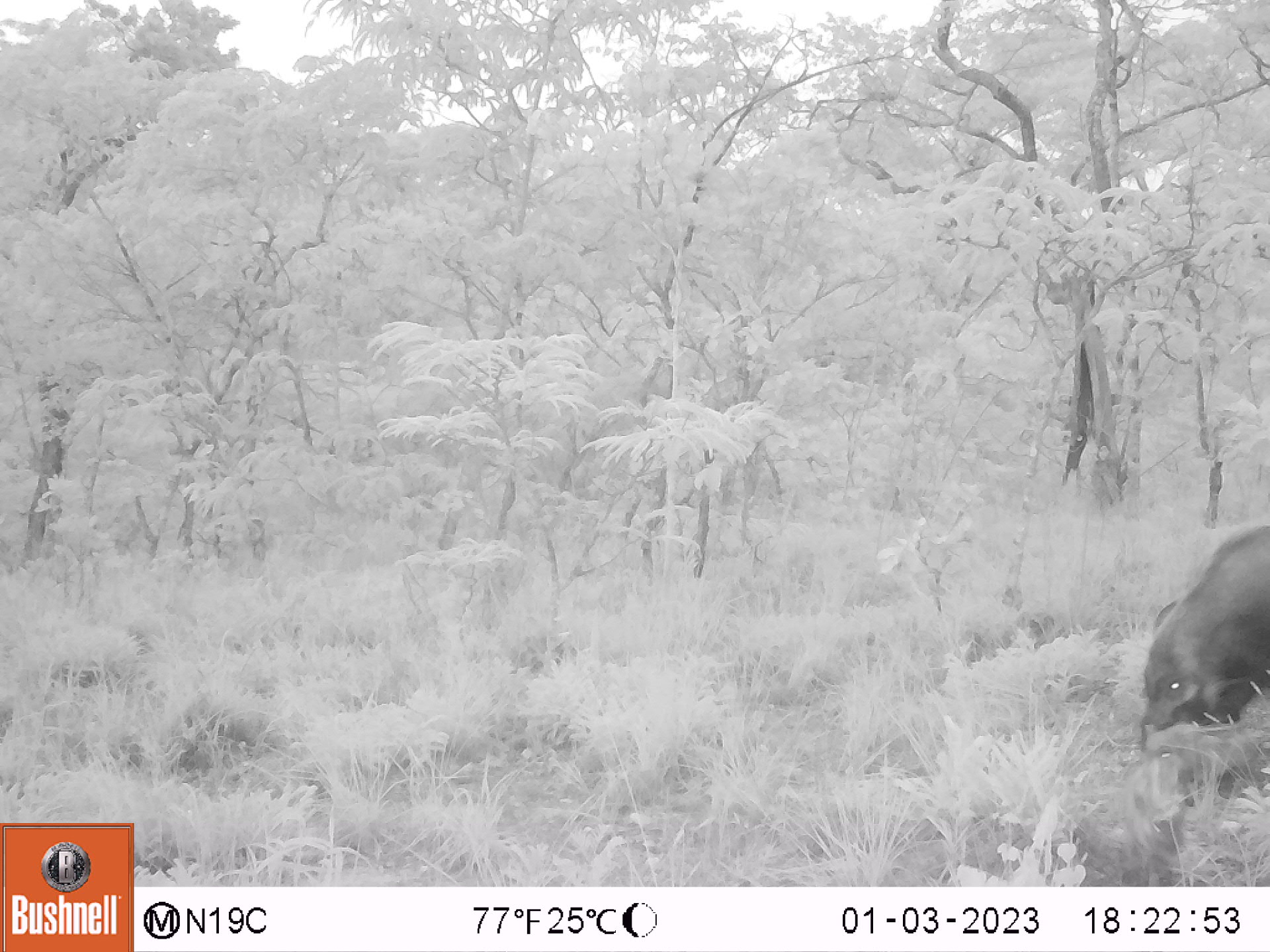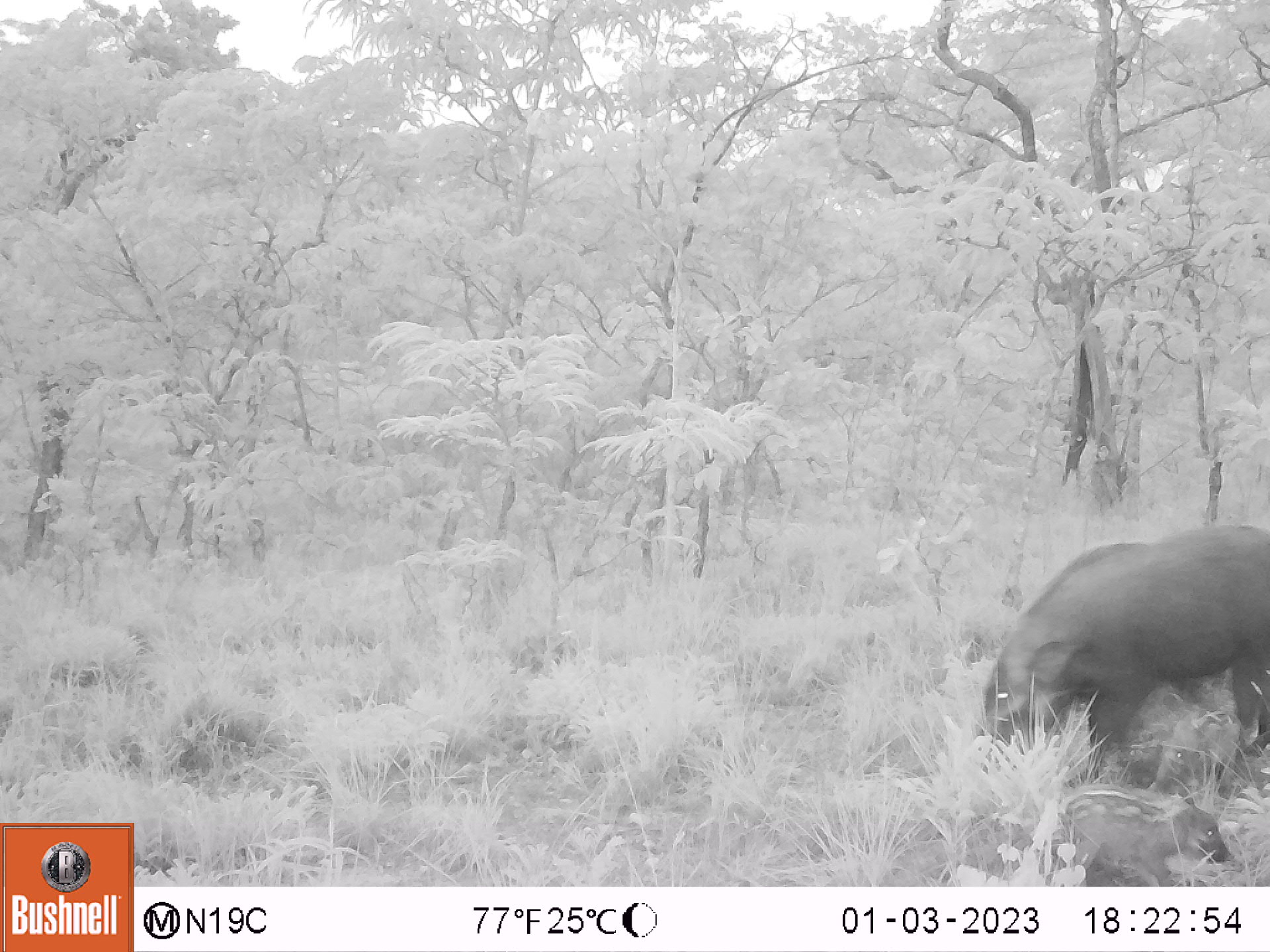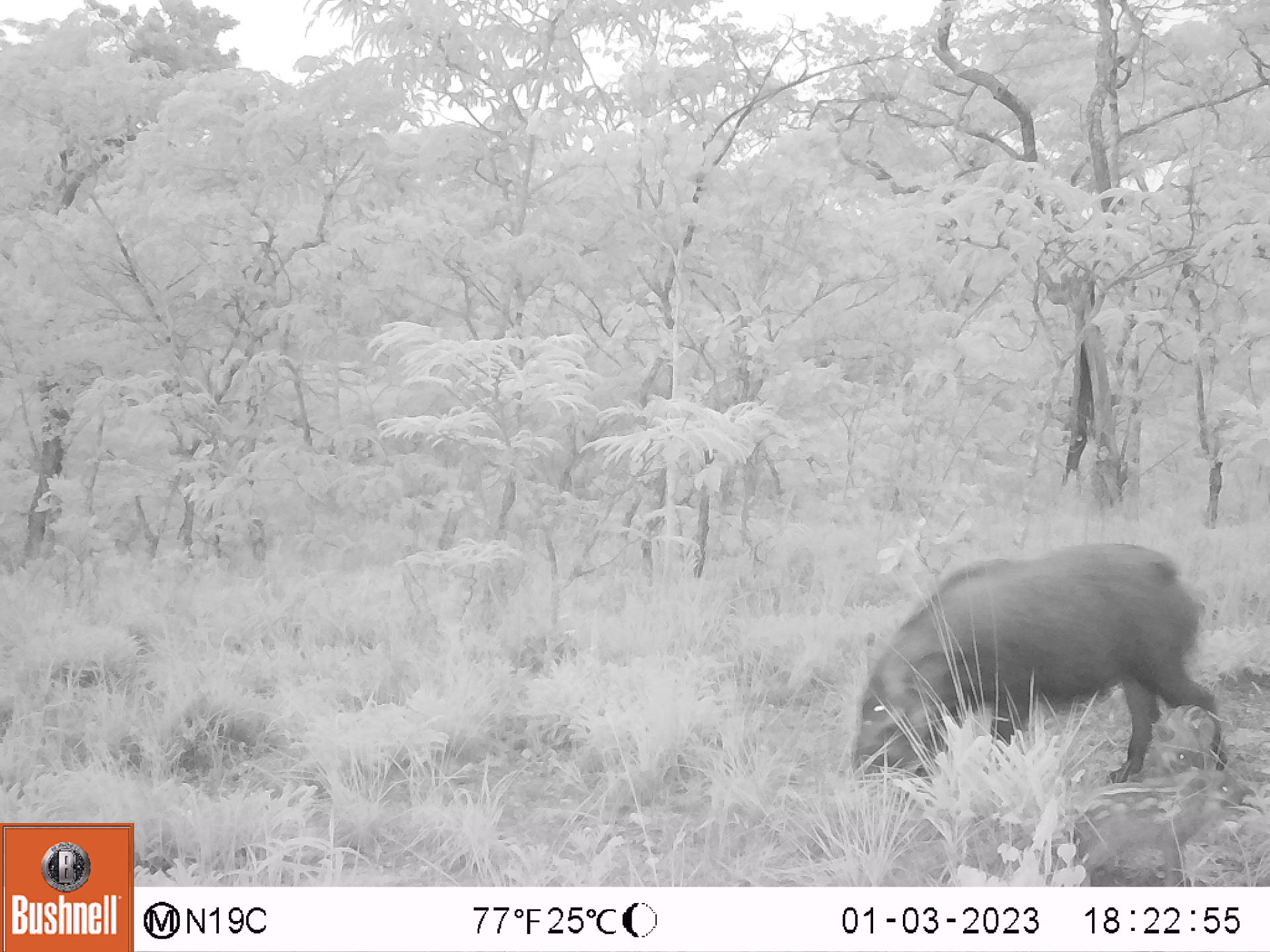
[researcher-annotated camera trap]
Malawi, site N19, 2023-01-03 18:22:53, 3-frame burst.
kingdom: Animalia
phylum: Chordata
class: Mammalia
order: Artiodactyla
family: Suidae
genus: Potamochoerus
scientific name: Potamochoerus larvatus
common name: bushpig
Bushpig (Potamochoerus larvatus), count 3.